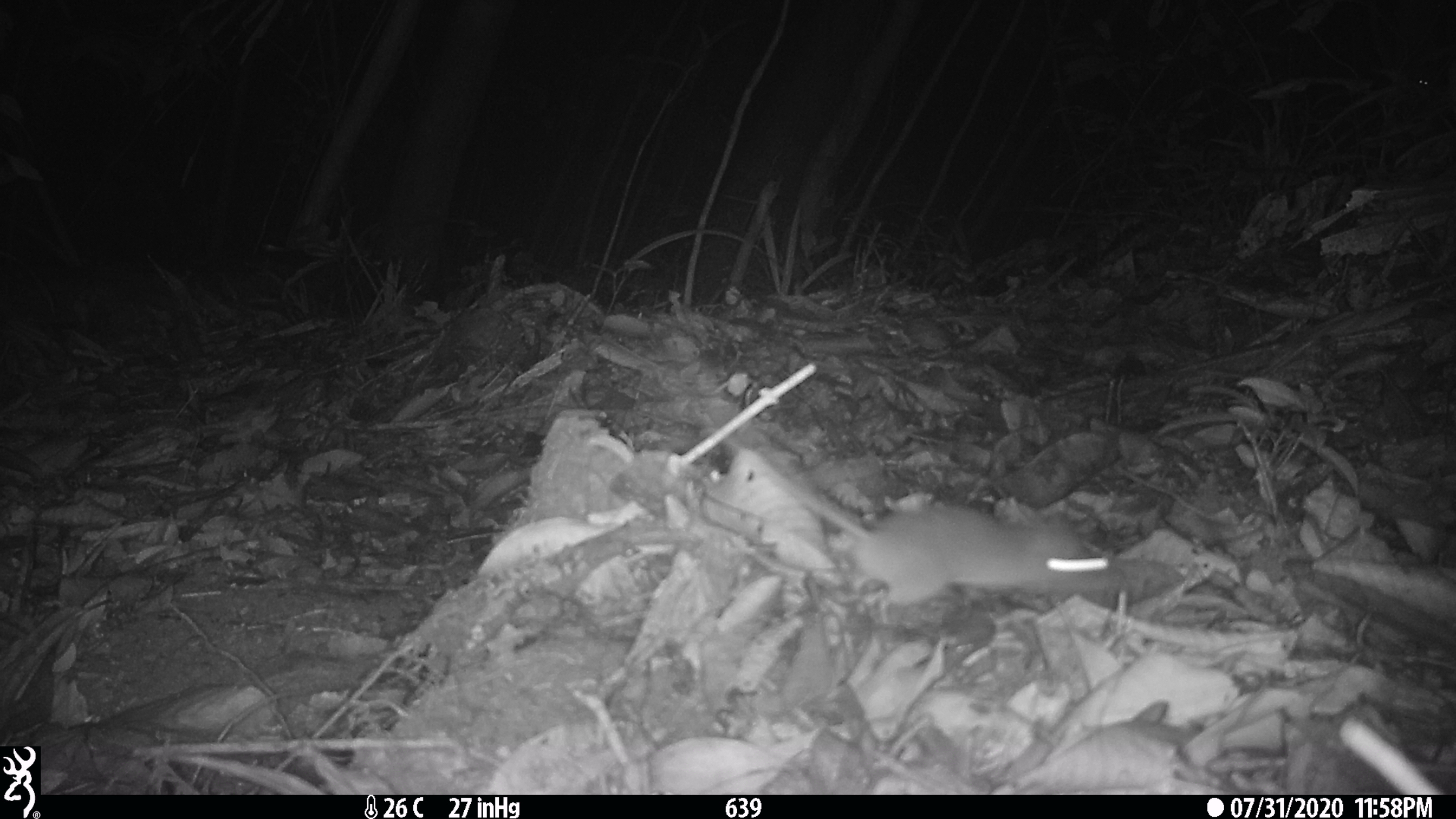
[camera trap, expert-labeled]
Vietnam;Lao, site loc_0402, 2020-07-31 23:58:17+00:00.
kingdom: Animalia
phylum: Chordata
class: Mammalia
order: Rodentia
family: Muridae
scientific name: Muridae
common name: old-world mice and rats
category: unidentified murid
Unidentified murid (old-world mice and rats) (Muridae). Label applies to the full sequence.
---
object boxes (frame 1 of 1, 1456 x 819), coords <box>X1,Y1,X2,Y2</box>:
unidentified murid: <box>706,421,1127,600</box>